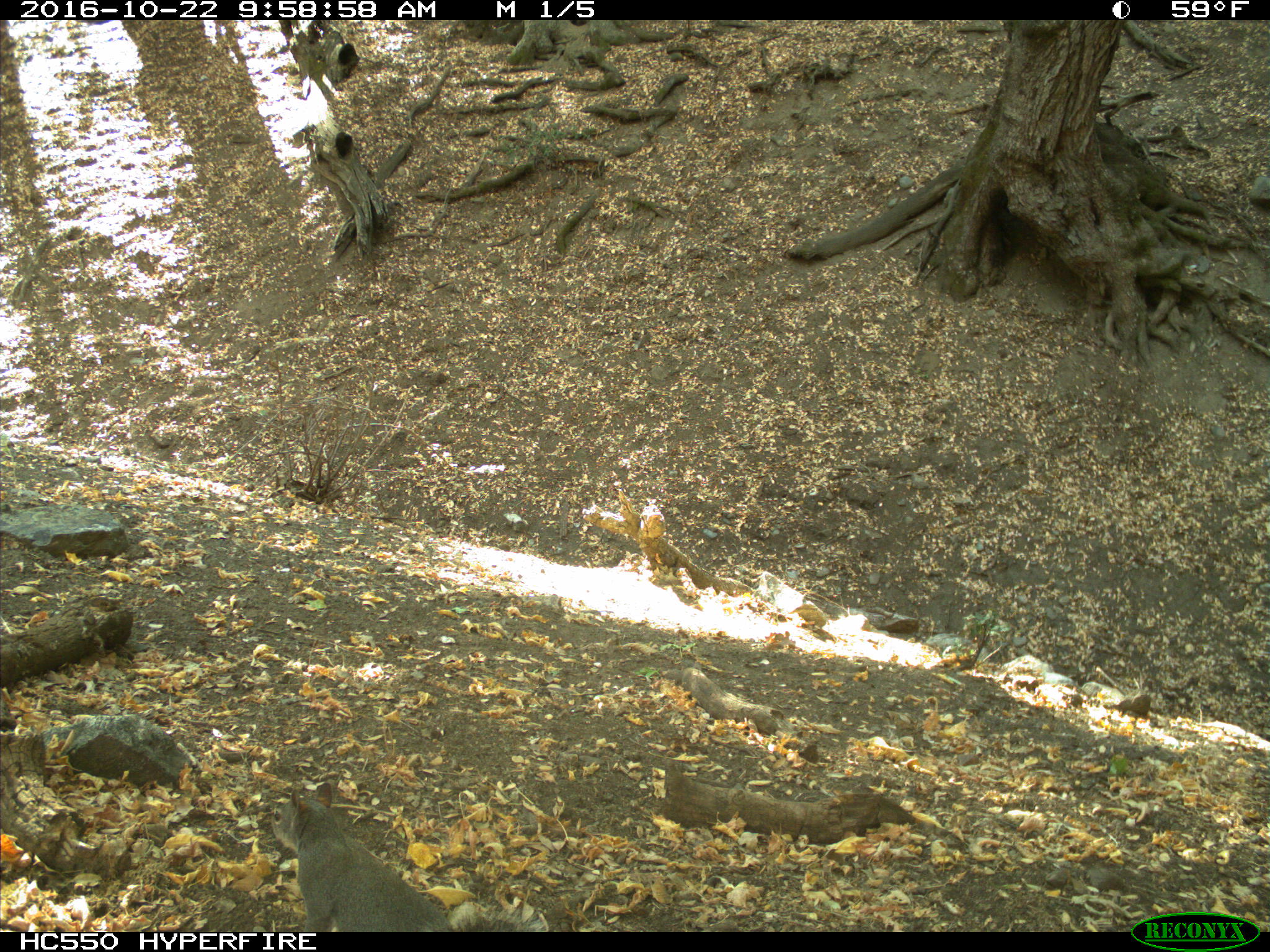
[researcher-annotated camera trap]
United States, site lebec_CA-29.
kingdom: Animalia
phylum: Chordata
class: Mammalia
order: Rodentia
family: Sciuridae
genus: Sciurus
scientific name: Sciurus carolinensis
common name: eastern gray squirrel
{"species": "Sciurus carolinensis (eastern gray squirrel)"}